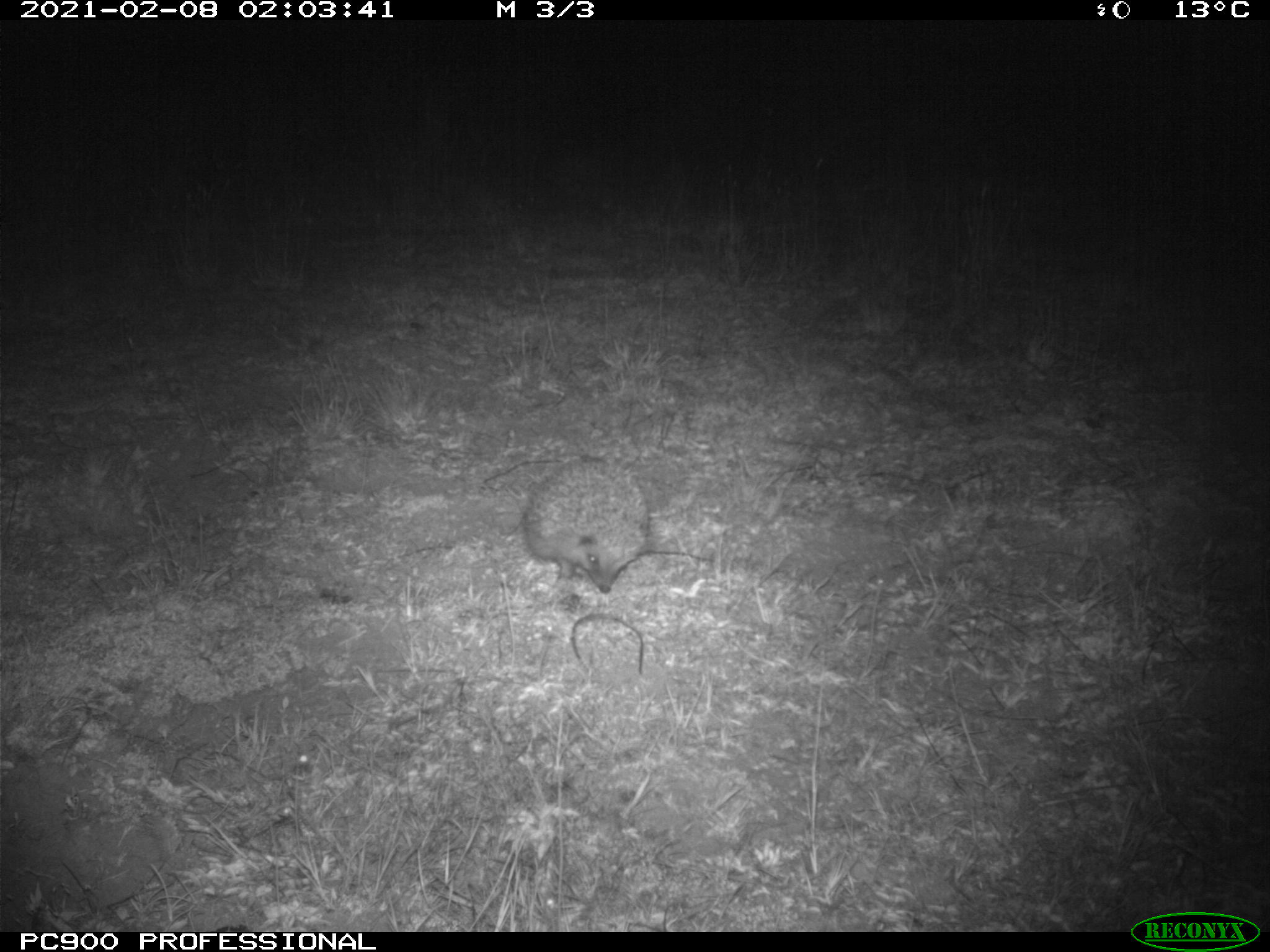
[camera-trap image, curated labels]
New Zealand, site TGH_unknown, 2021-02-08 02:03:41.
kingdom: Animalia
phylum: Chordata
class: Mammalia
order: Eulipotyphla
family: Erinaceidae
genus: Erinaceus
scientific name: Erinaceus europaeus europaeus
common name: european hedgehog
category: hedgehog